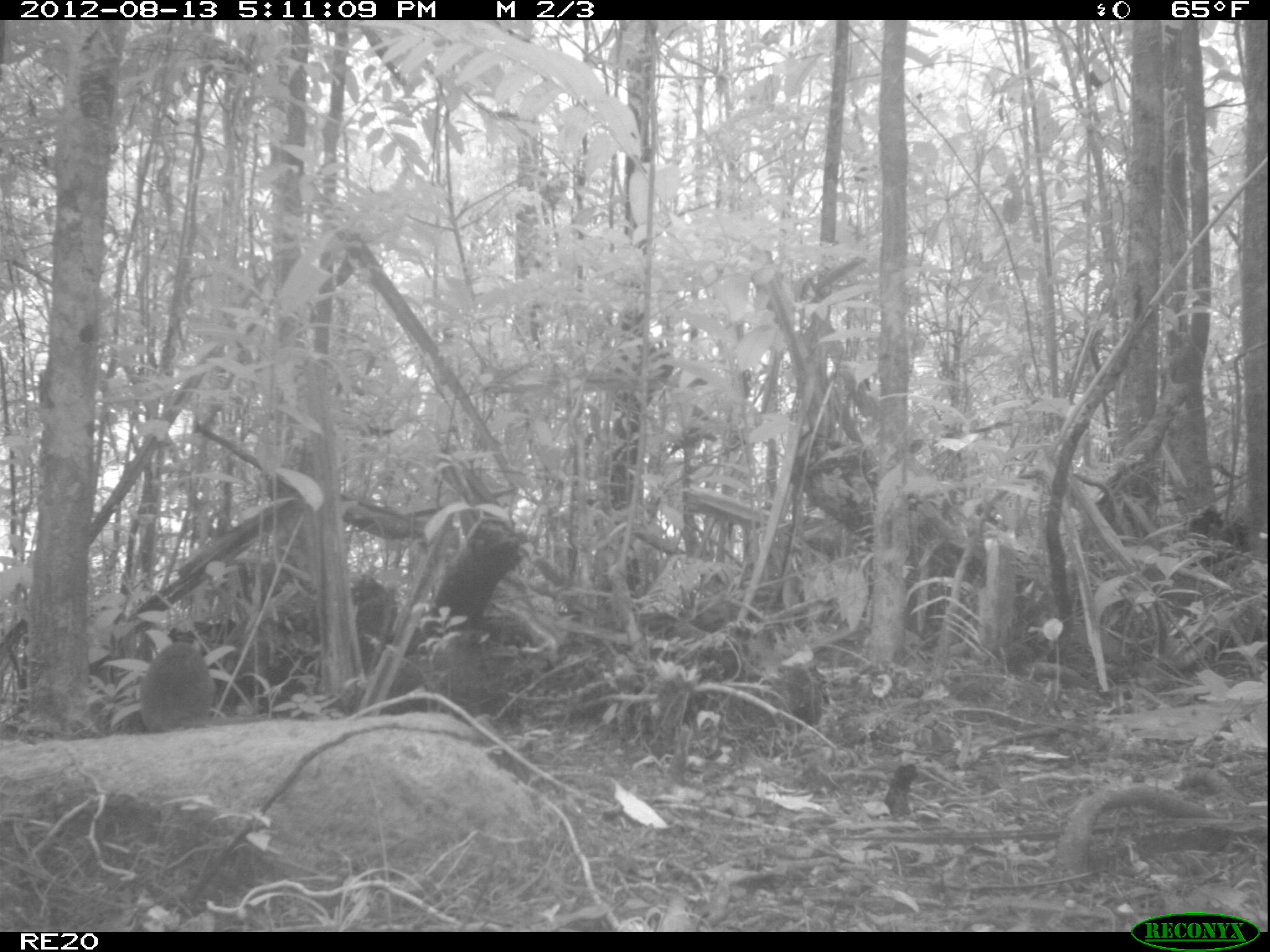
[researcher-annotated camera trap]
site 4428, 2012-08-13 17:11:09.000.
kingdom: Animalia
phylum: Chordata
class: Mammalia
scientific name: Mammalia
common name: mammals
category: small mammal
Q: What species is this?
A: Small mammal (mammals) (Mammalia).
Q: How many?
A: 1.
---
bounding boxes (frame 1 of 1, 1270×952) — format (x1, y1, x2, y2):
small mammal: (140, 635, 218, 726)